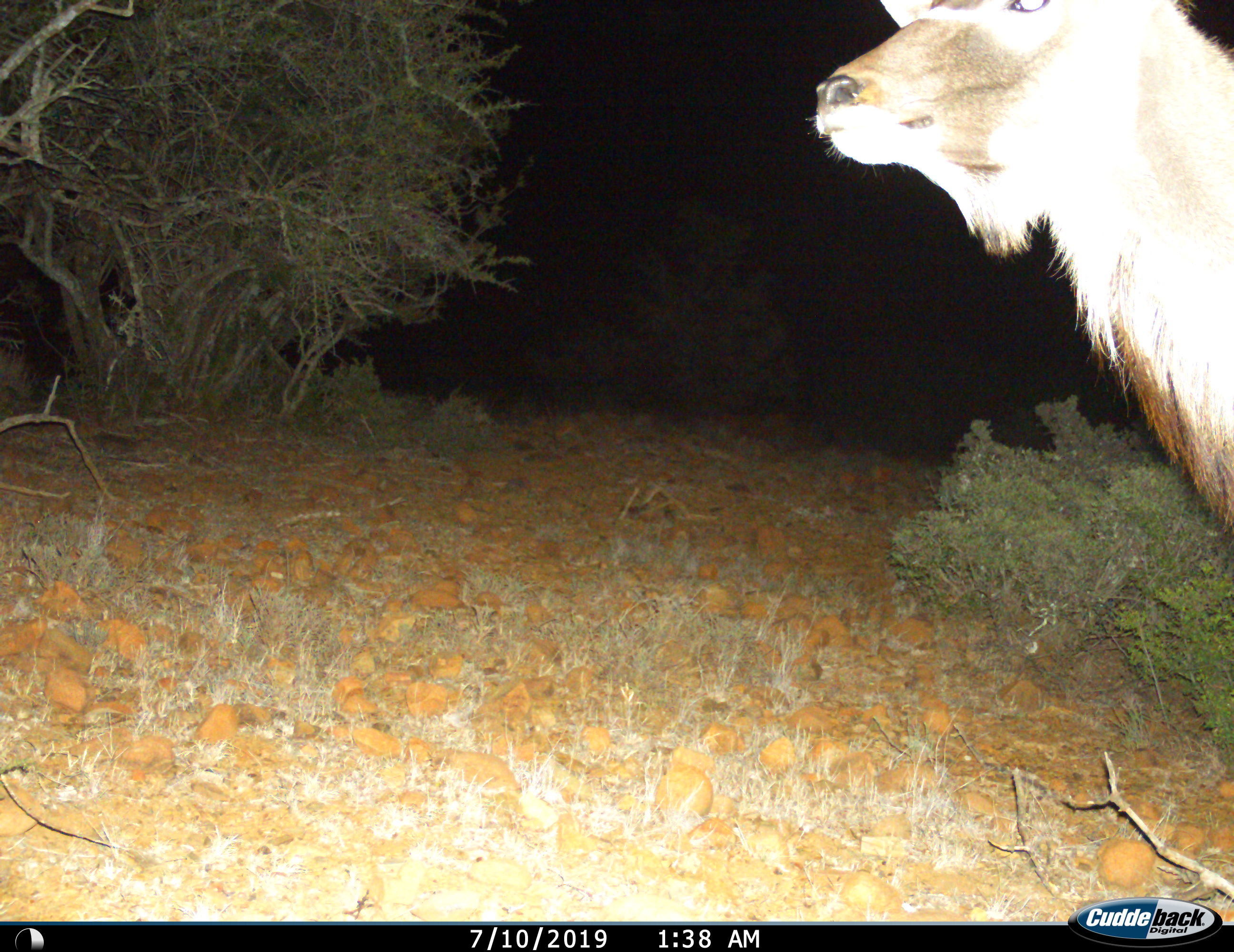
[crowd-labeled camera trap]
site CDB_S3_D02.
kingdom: Animalia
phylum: Chordata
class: Mammalia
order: Artiodactyla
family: Bovidae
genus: Tragelaphus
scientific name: Tragelaphus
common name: kudu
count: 1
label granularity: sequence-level